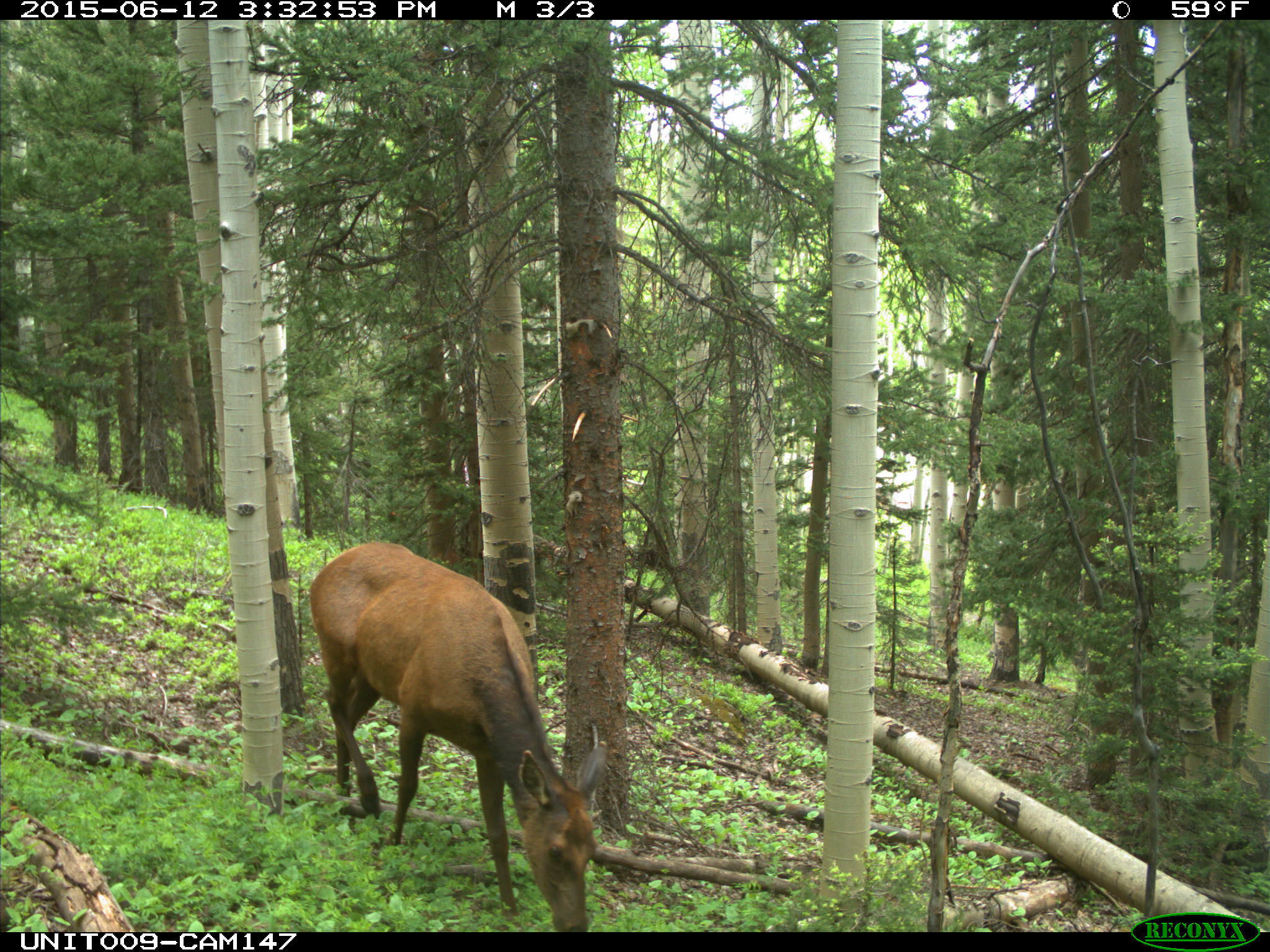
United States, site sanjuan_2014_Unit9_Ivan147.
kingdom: Animalia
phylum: Chordata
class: Mammalia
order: Artiodactyla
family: Cervidae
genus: Cervus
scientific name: Cervus elaphus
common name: red deer